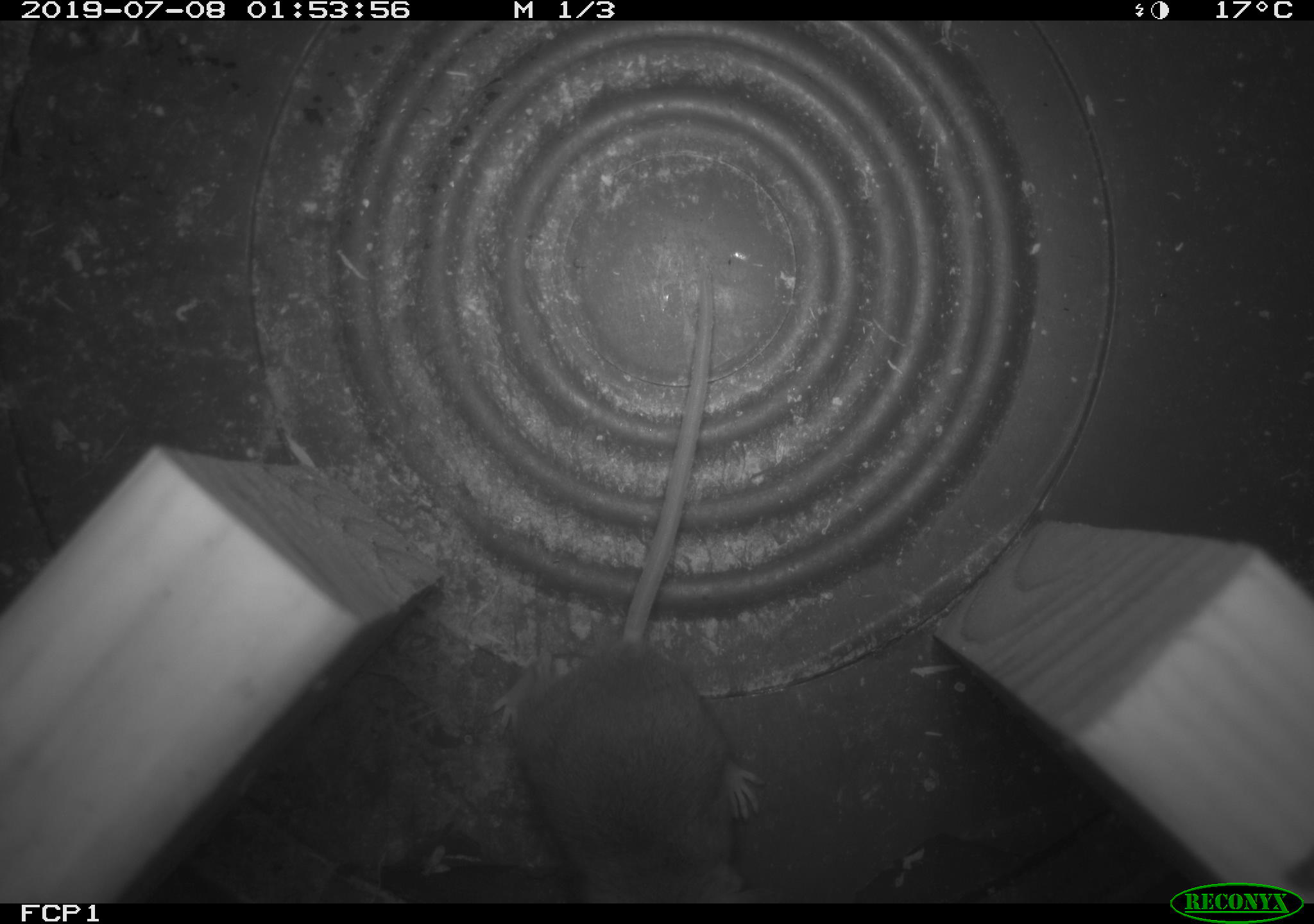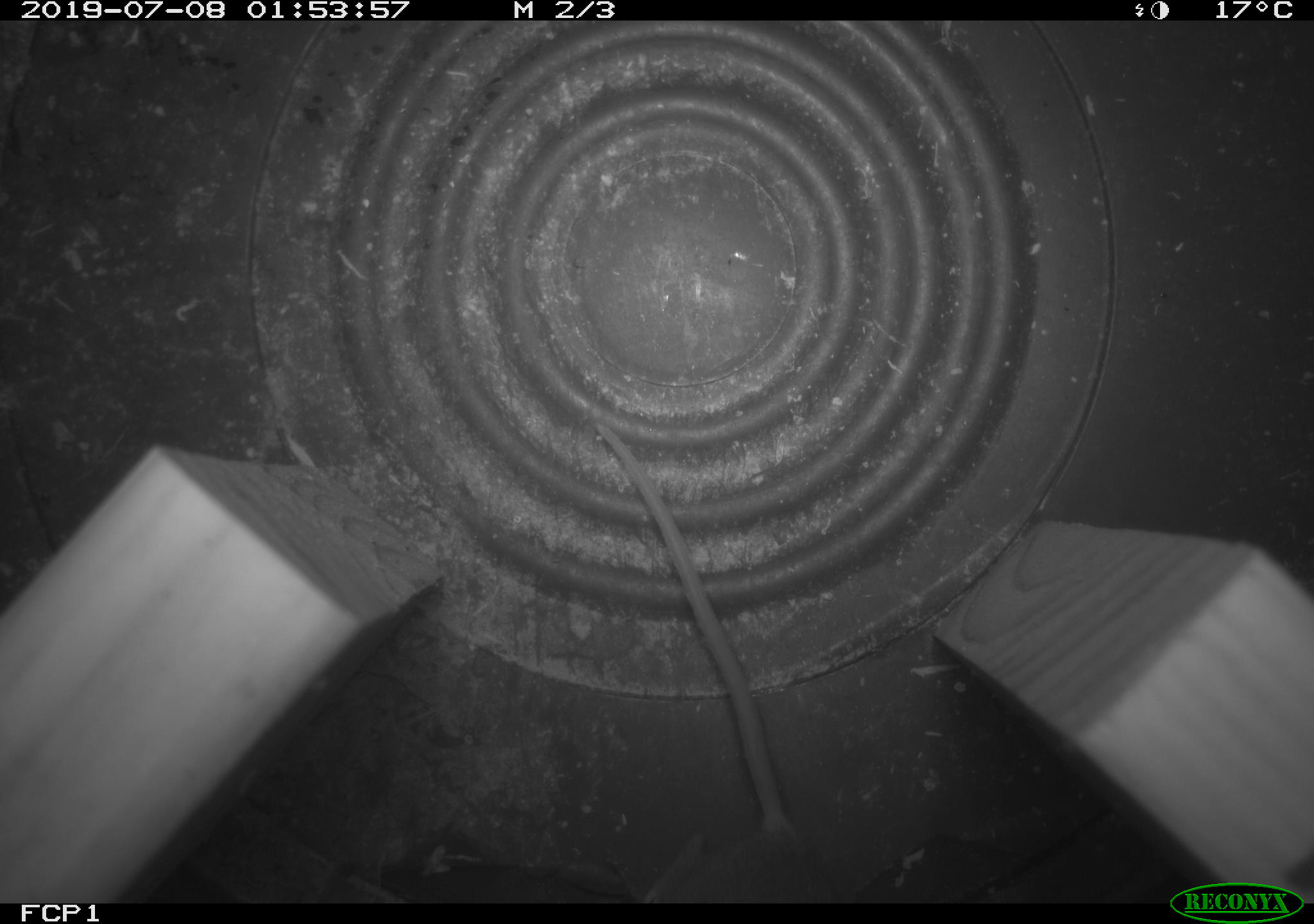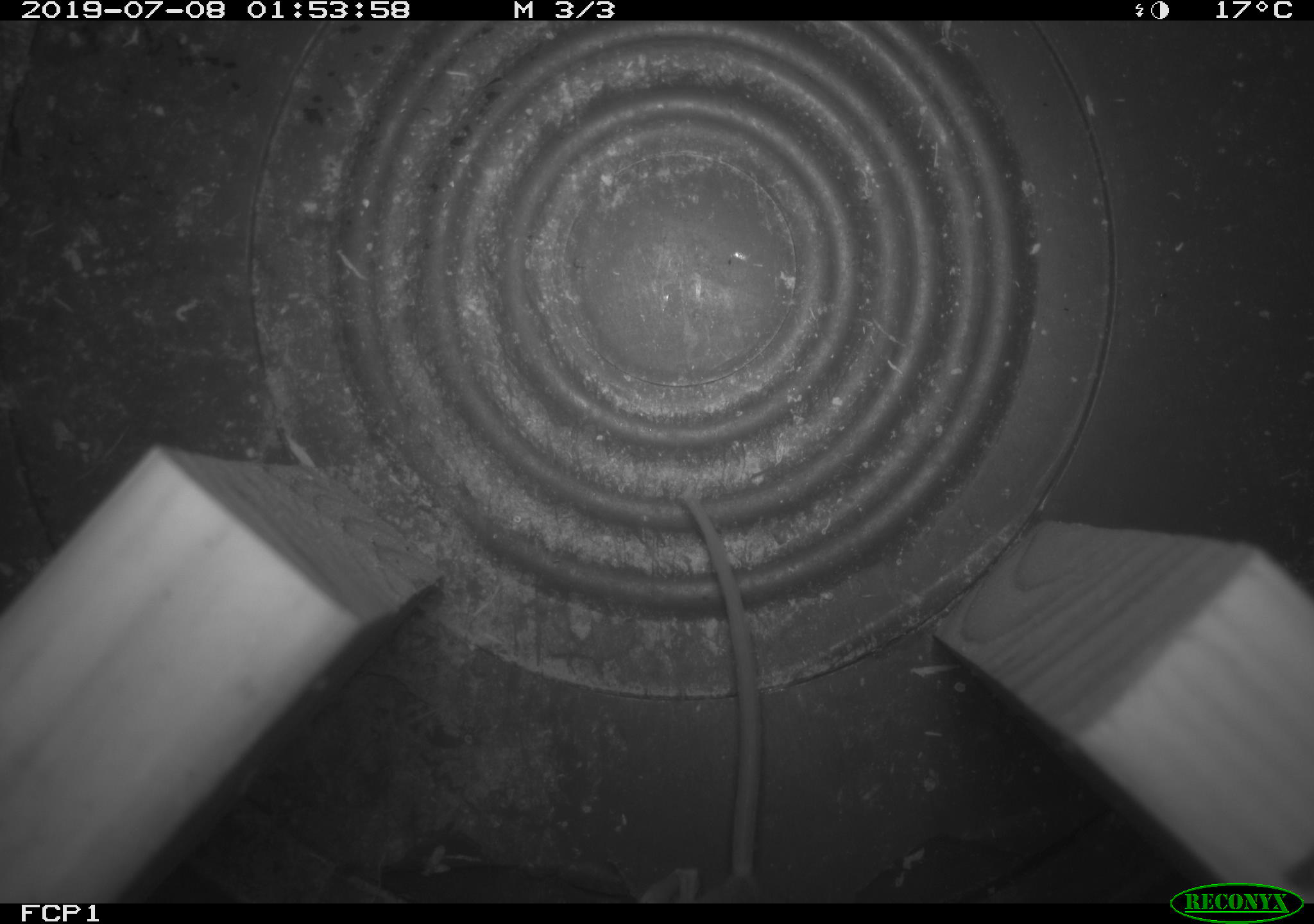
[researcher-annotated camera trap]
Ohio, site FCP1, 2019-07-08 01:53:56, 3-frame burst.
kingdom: Animalia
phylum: Chordata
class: Mammalia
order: Rodentia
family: Cricetidae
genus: Peromyscus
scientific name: Peromyscus leucopus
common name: white-footed mouse